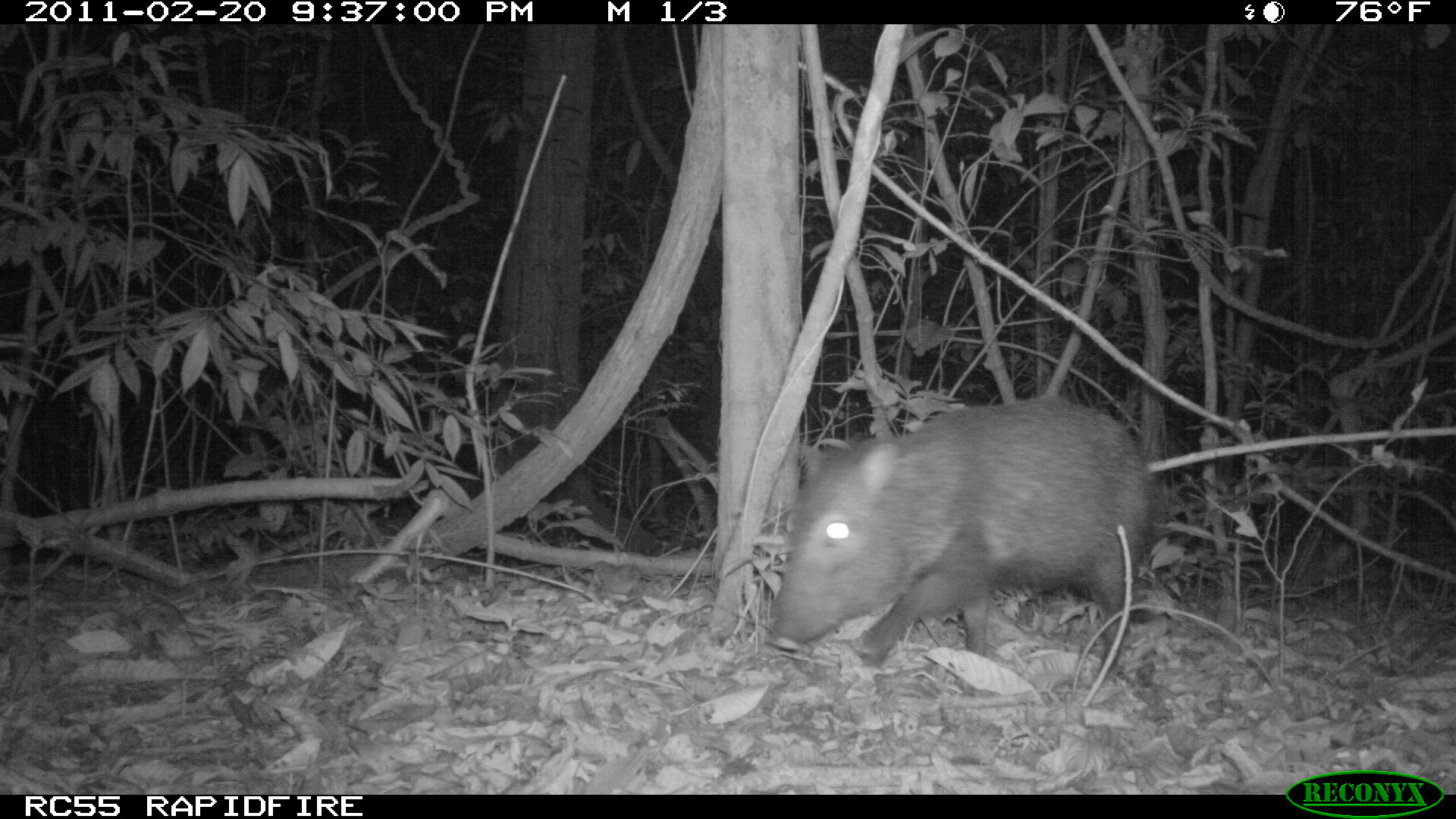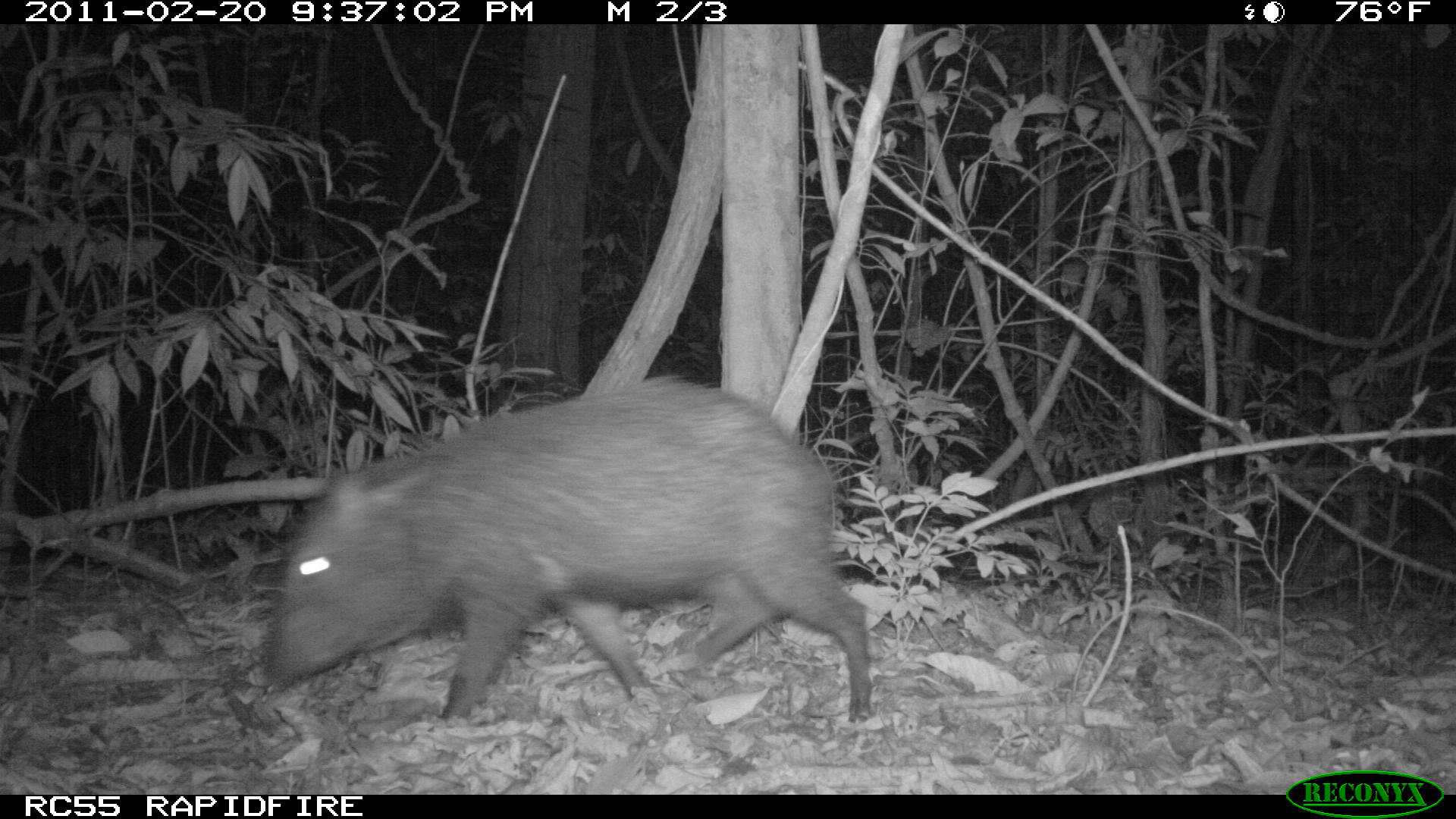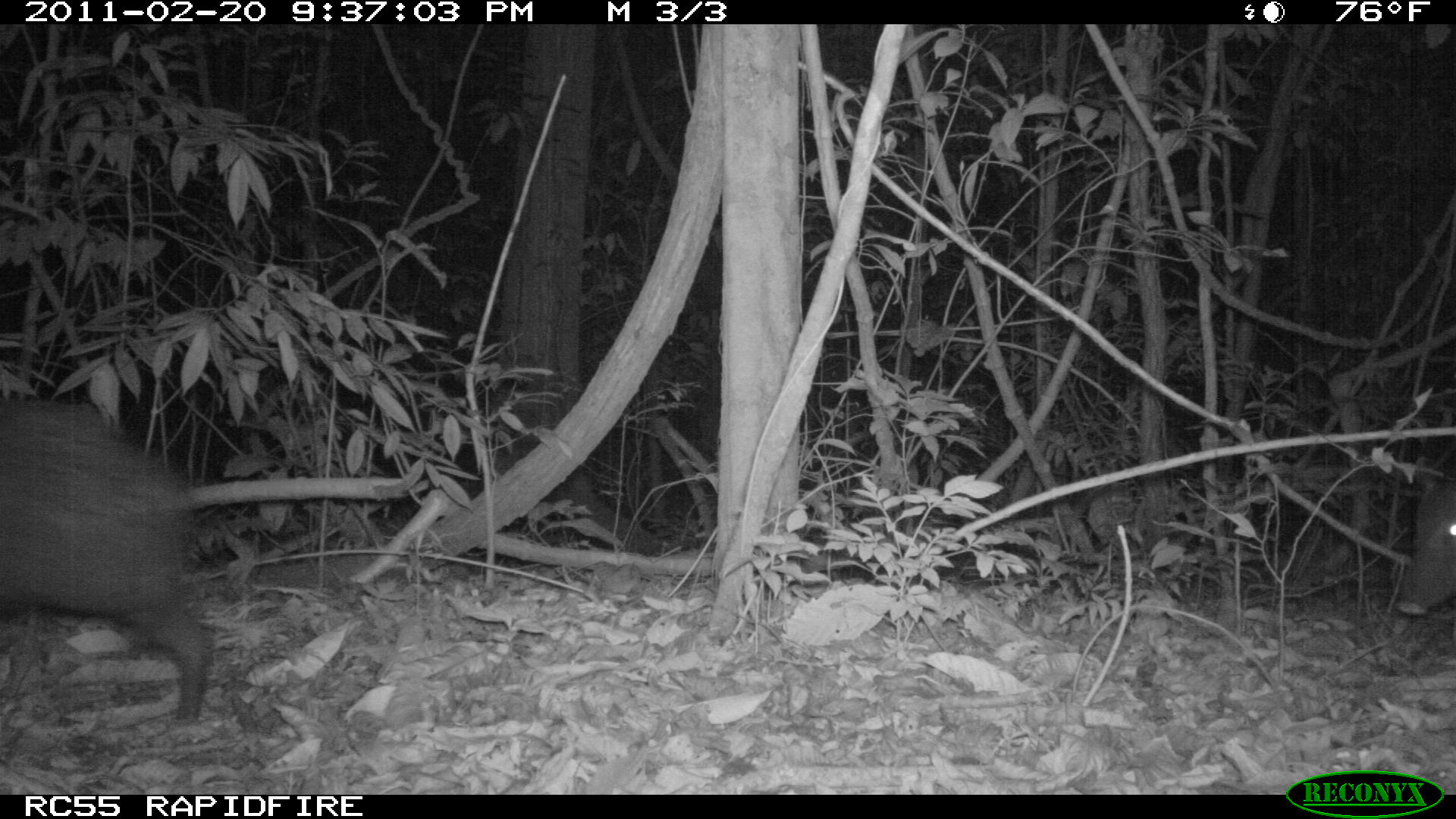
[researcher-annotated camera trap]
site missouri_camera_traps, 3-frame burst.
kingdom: Animalia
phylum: Chordata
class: Mammalia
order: Artiodactyla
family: Tayassuidae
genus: Pecari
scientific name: Pecari tajacu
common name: collared peccary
Collared peccary (Pecari tajacu). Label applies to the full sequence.